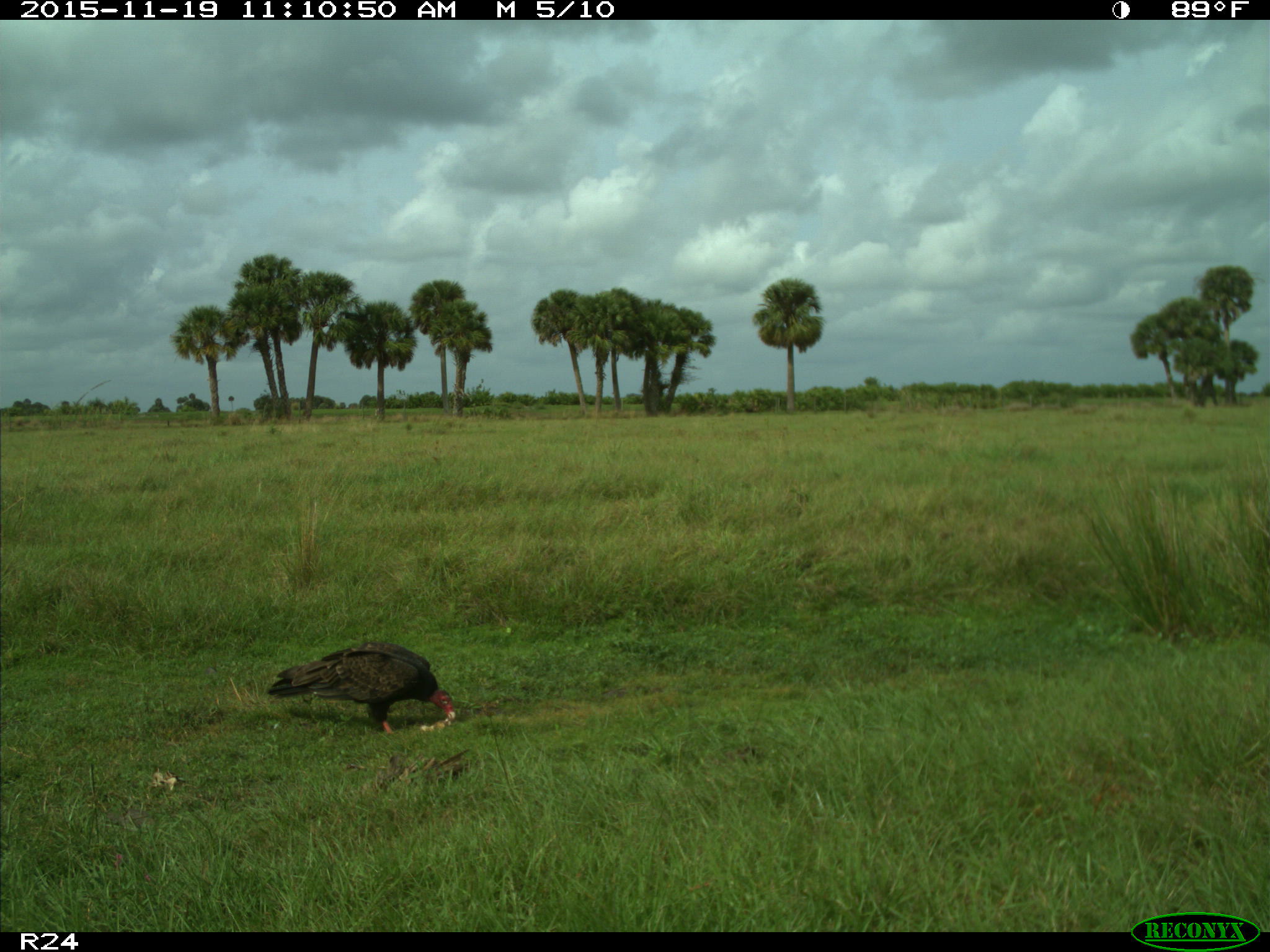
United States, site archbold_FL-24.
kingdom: Animalia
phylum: Chordata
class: Aves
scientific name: Aves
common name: birds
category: unidentified bird